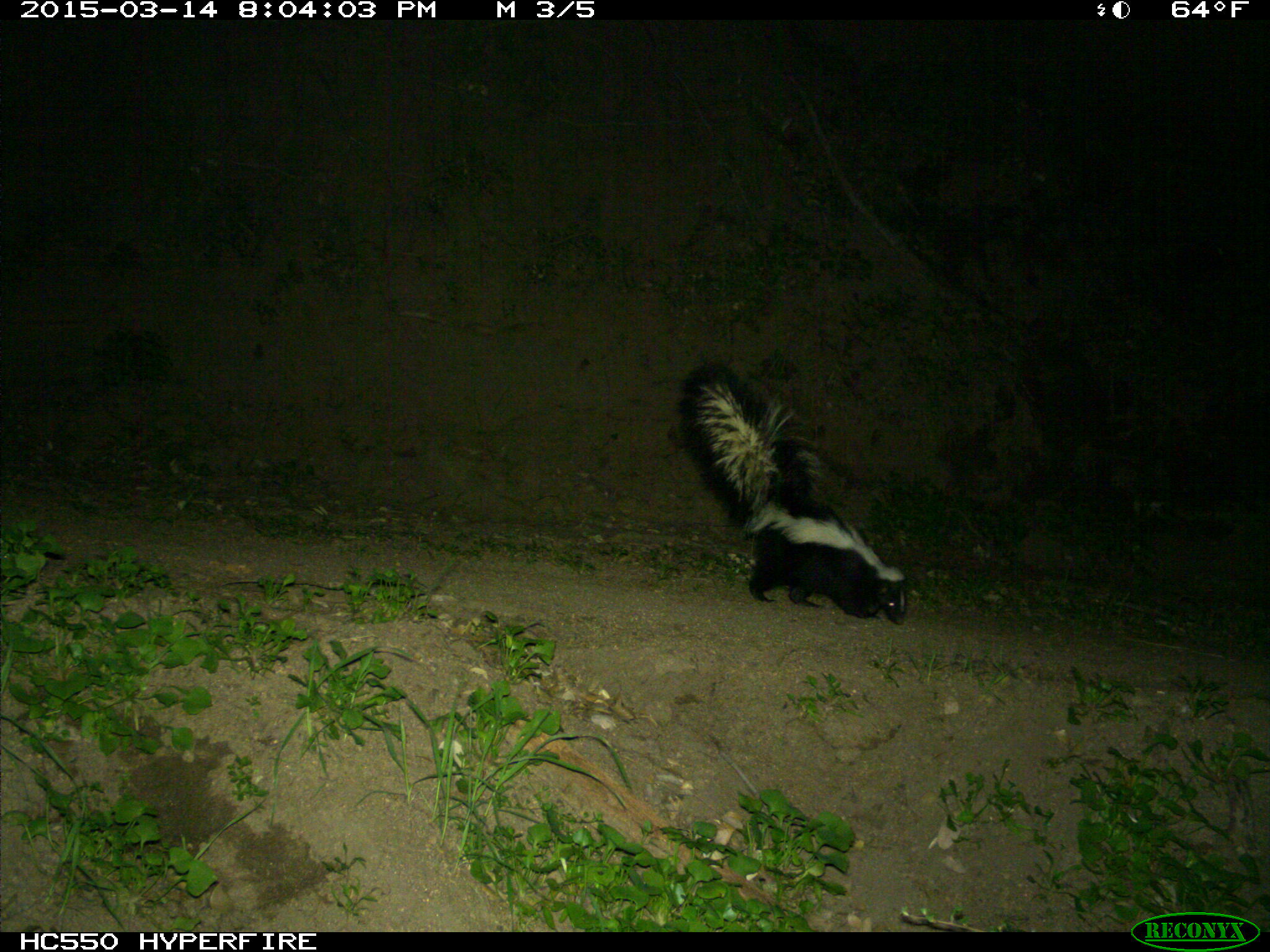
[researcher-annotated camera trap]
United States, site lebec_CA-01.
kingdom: Animalia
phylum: Chordata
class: Mammalia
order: Carnivora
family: Mephitidae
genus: Mephitis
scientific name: Mephitis mephitis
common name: striped skunk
Mephitis mephitis (striped skunk).